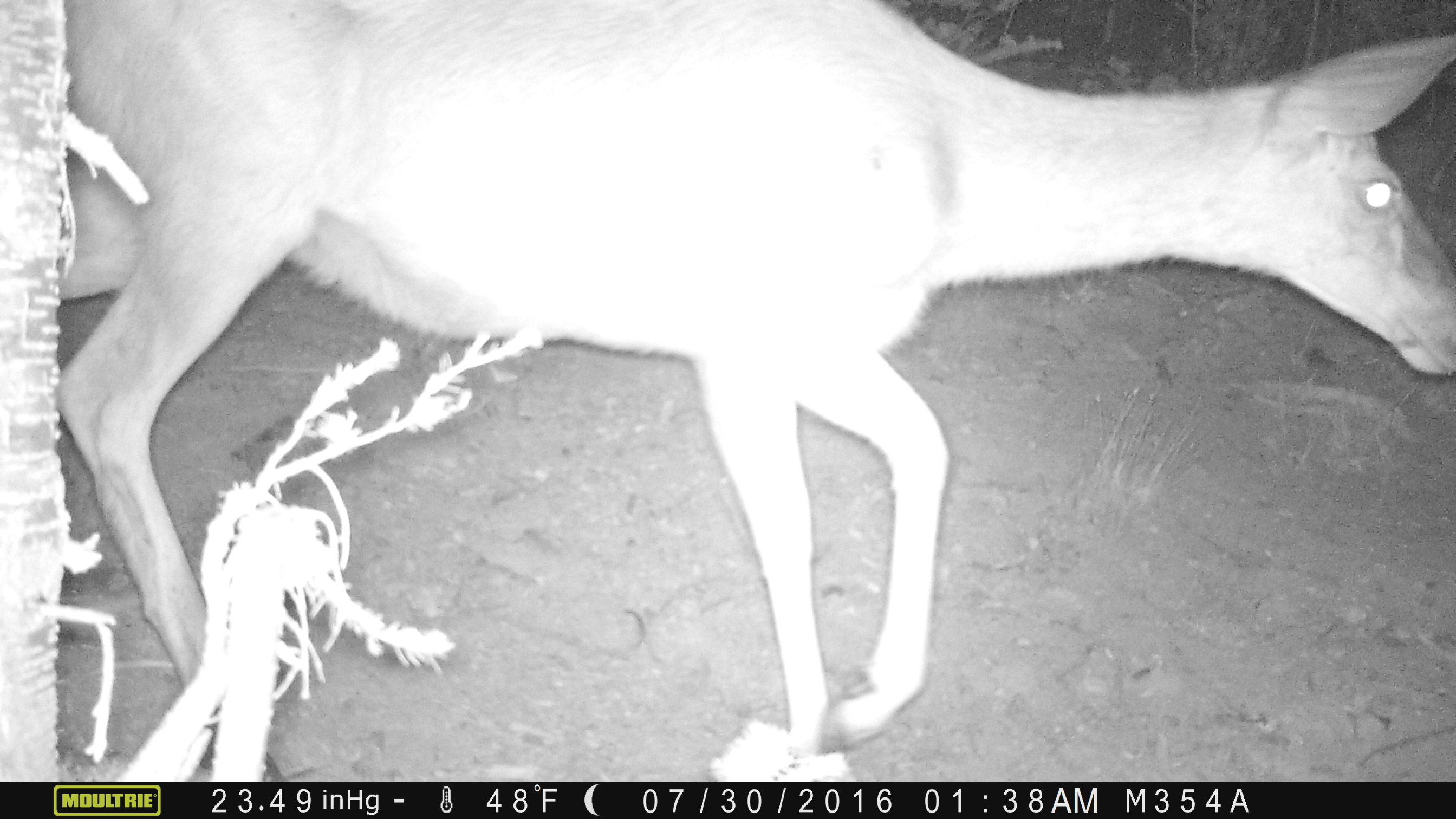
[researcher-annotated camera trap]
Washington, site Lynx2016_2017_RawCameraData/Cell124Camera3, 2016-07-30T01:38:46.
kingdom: Animalia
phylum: Chordata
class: Mammalia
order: Artiodactyla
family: Cervidae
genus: Odocoileus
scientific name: Odocoileus hemionus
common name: mule deer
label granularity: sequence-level